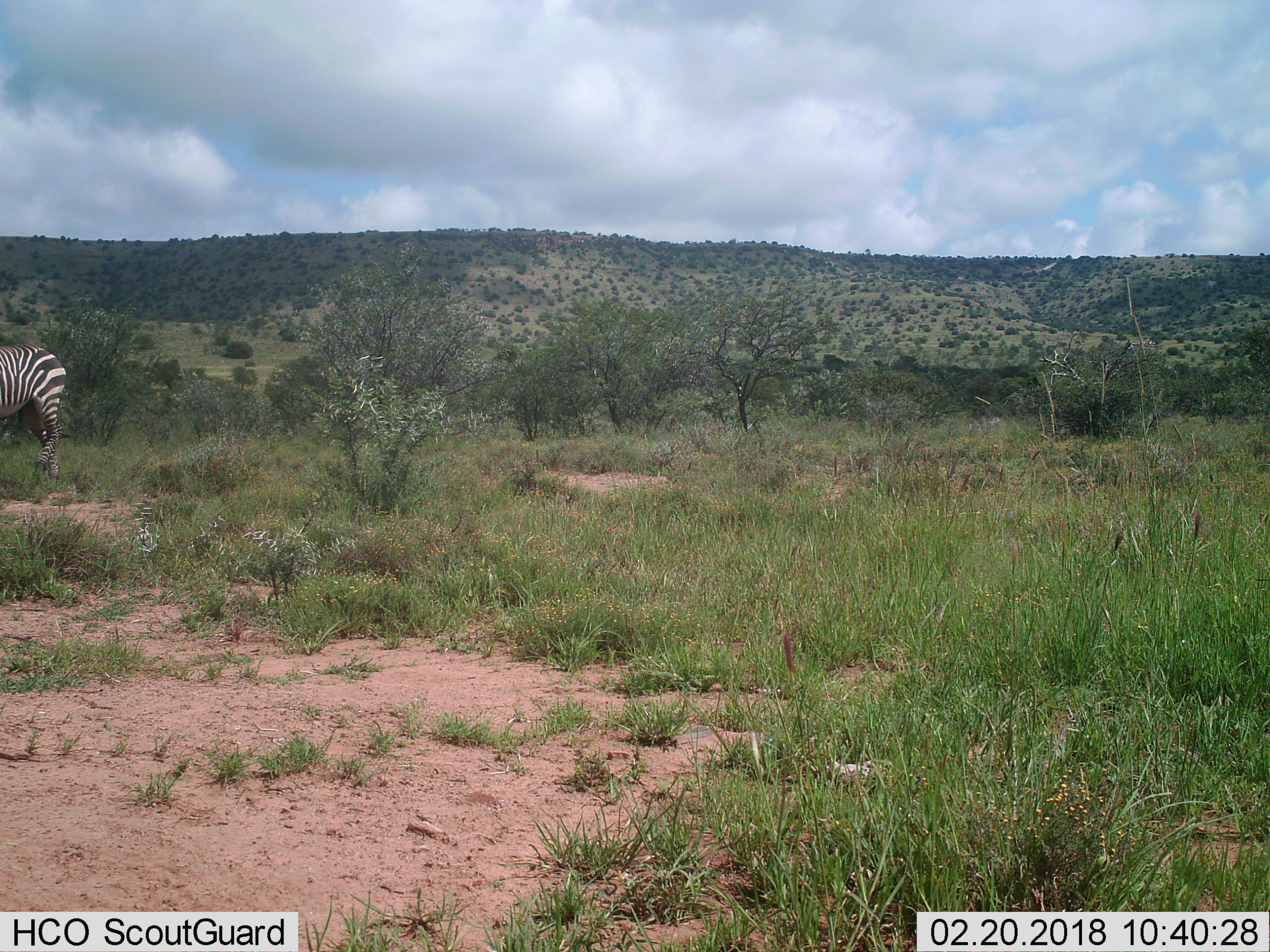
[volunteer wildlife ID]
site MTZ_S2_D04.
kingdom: Animalia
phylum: Chordata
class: Mammalia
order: Perissodactyla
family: Equidae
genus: Equus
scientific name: Equus zebra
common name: mountain zebra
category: zebramountain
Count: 1.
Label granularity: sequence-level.